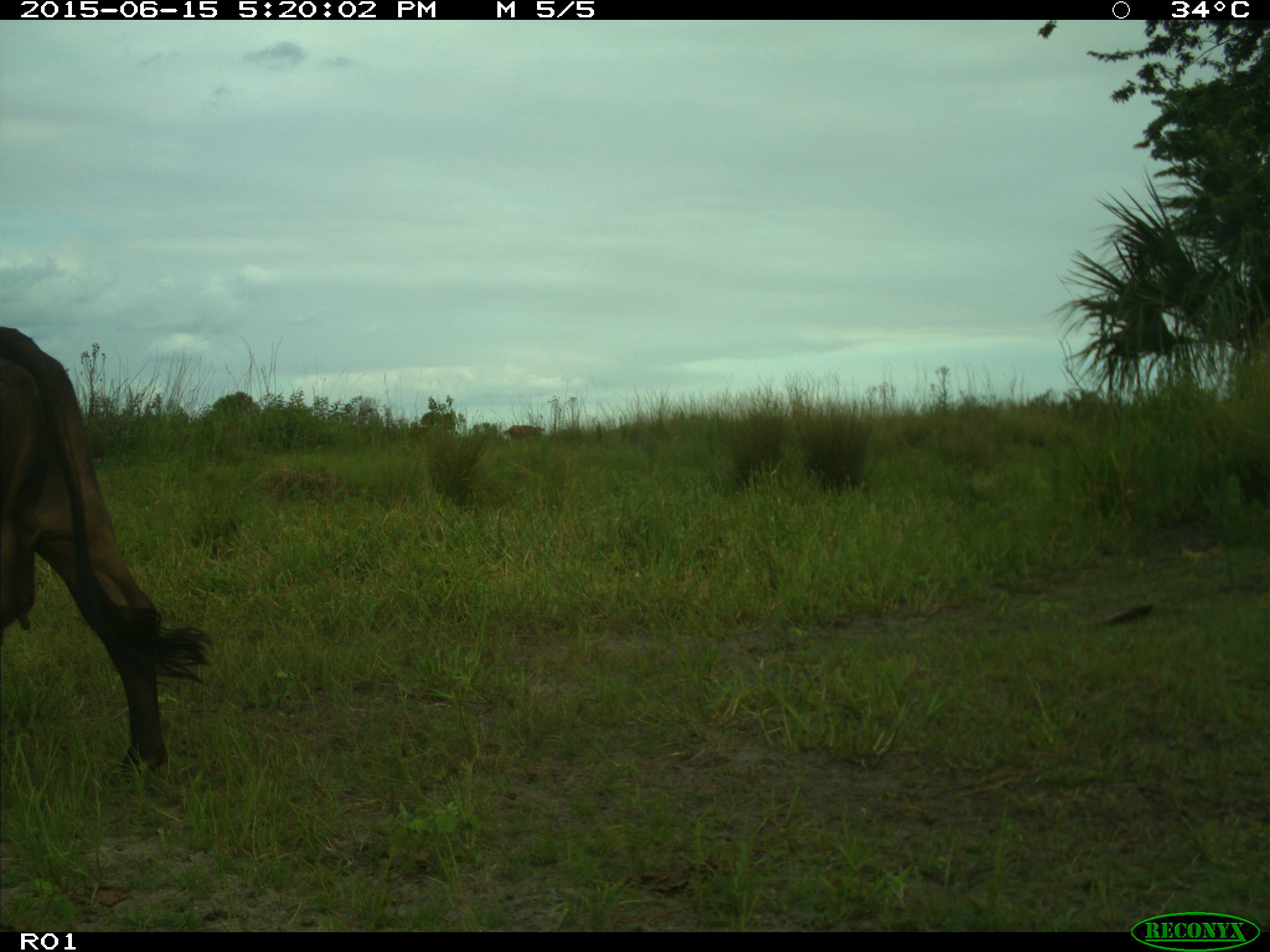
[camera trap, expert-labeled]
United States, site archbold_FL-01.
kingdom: Animalia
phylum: Chordata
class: Mammalia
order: Artiodactyla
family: Bovidae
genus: Bos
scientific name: Bos taurus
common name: domestic cow